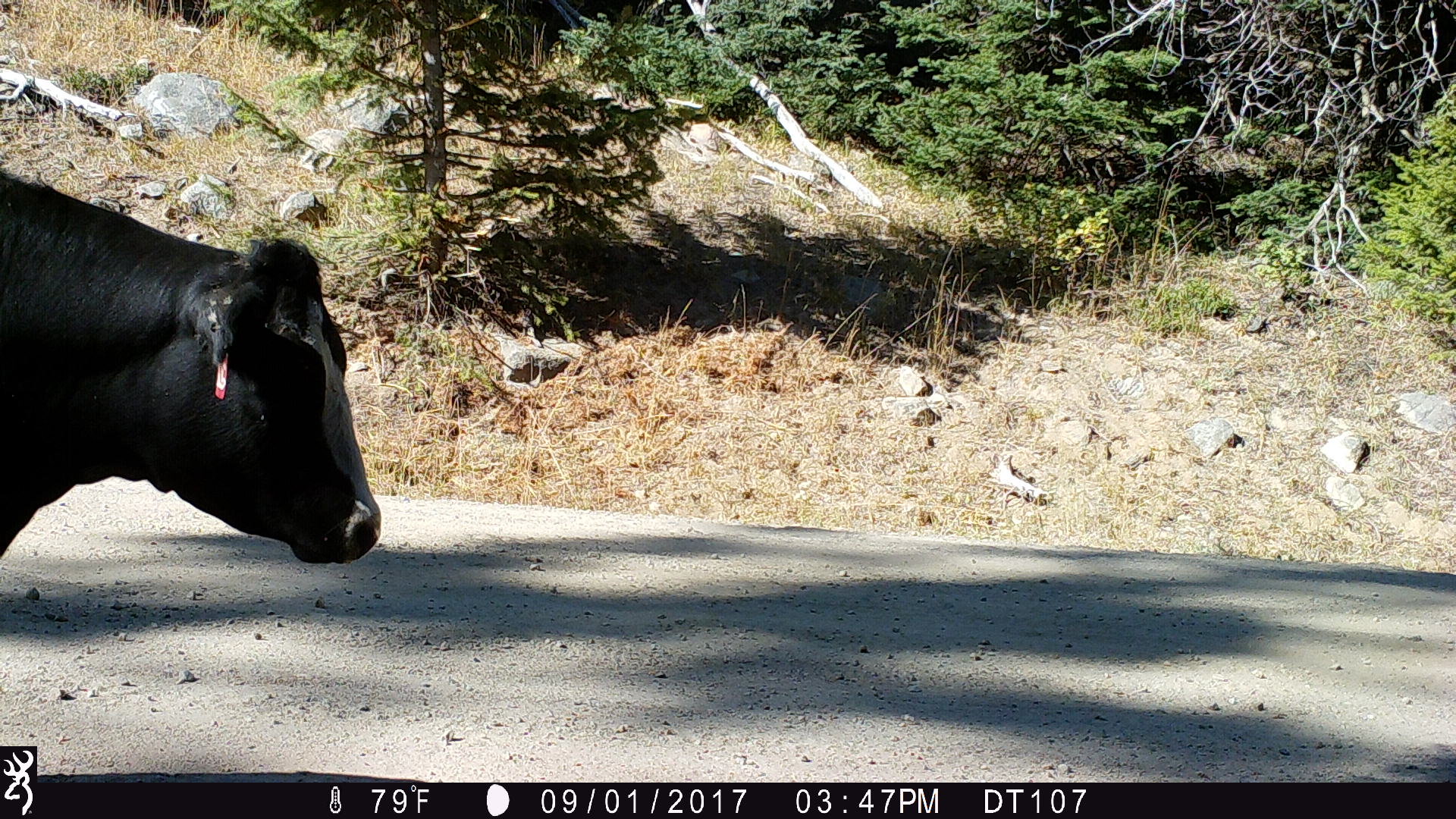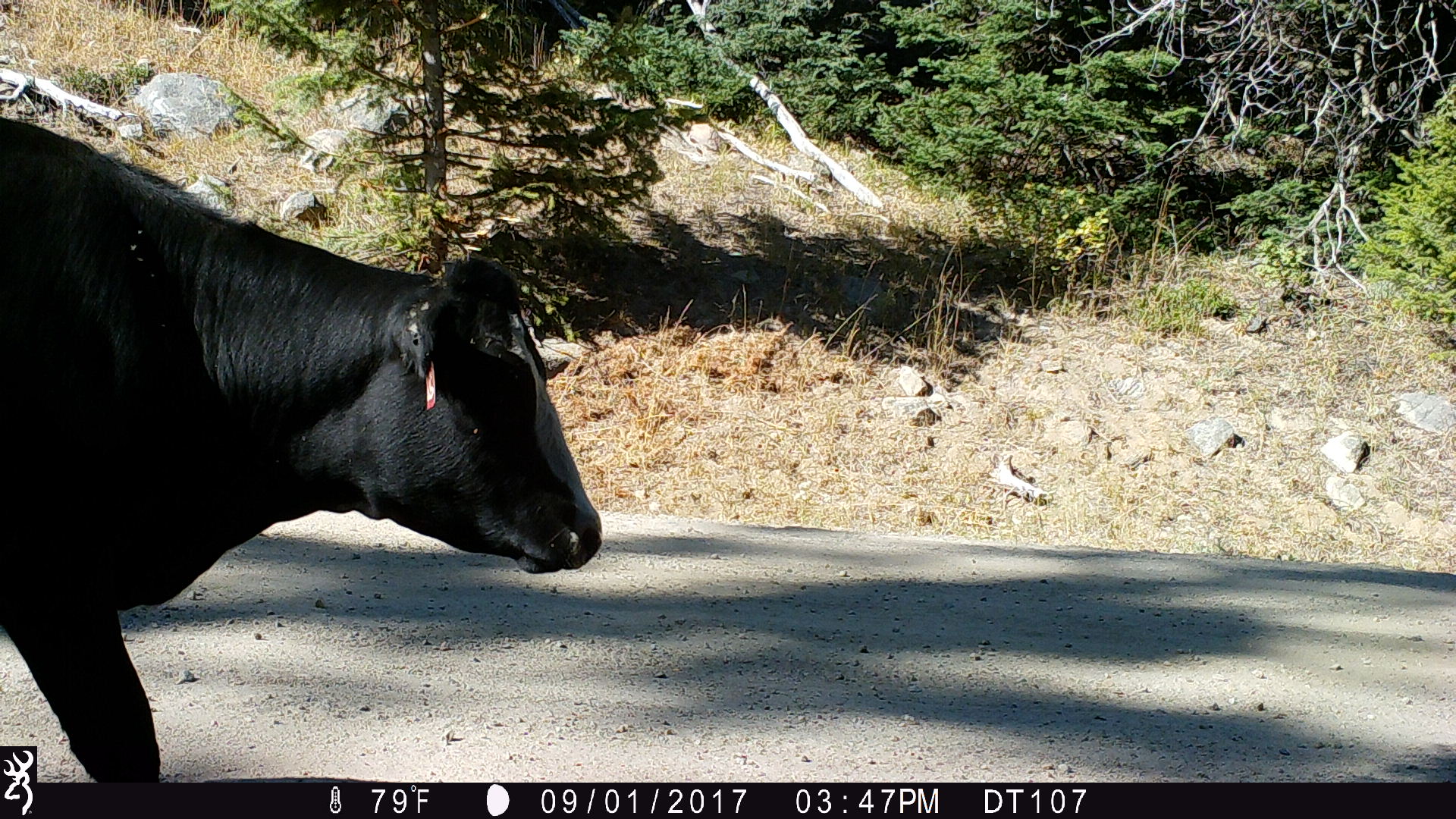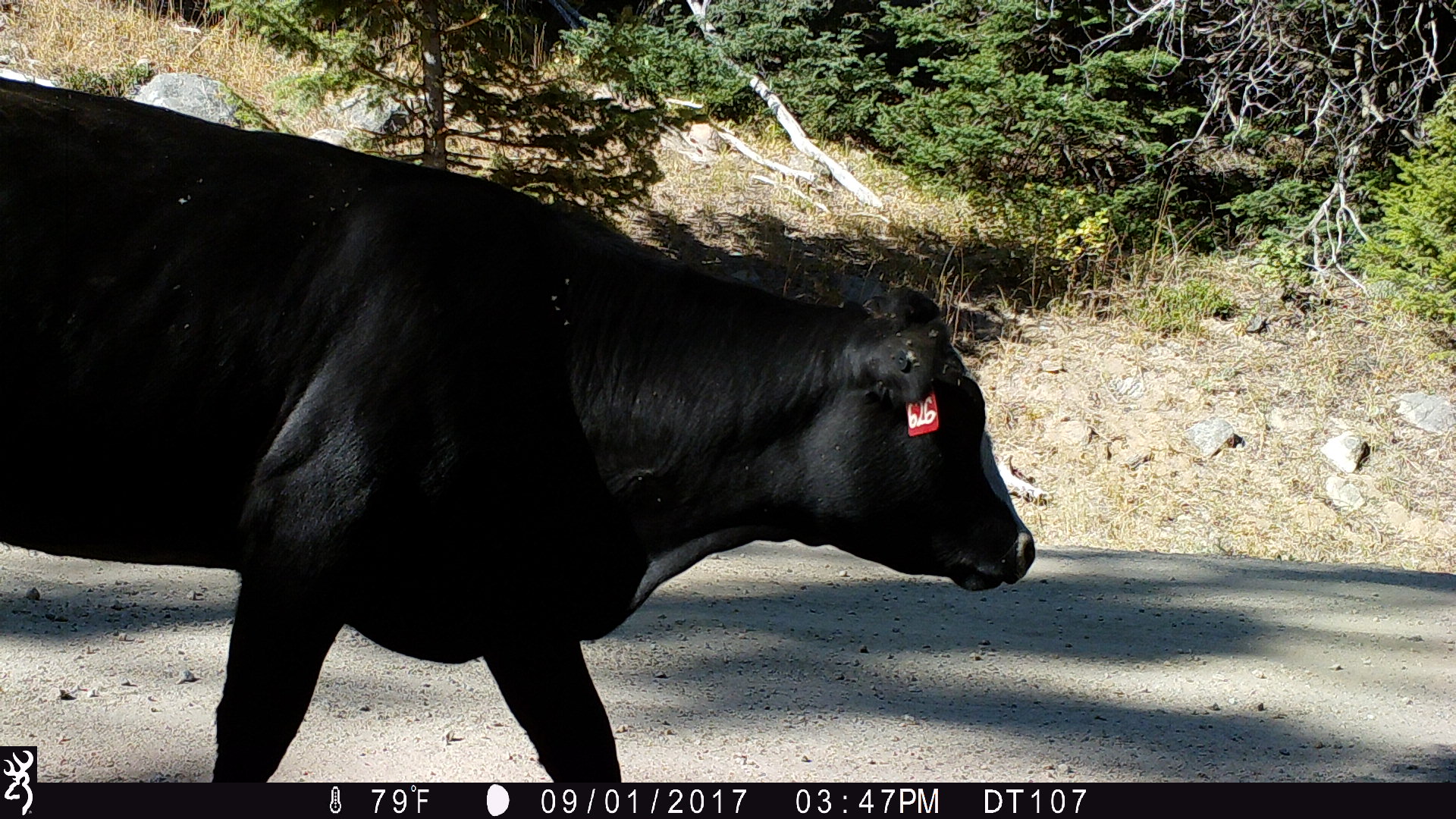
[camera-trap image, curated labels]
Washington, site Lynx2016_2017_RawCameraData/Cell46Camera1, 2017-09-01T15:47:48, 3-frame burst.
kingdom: Animalia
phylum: Chordata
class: Mammalia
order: Artiodactyla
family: Bovidae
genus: Bos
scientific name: Bos taurus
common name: domestic cattle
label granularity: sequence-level